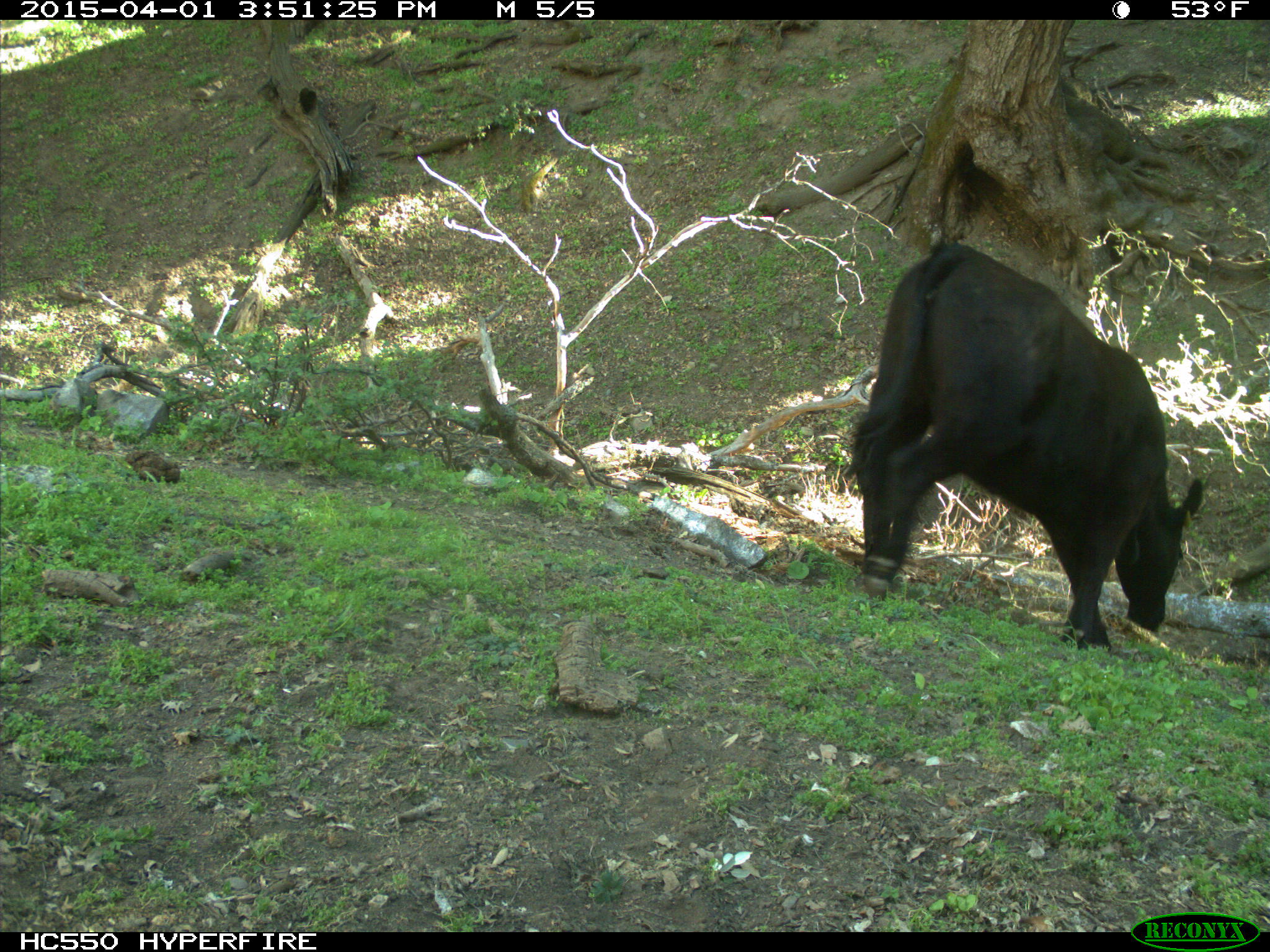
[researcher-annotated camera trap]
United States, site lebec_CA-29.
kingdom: Animalia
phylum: Chordata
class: Mammalia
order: Artiodactyla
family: Bovidae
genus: Bos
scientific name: Bos taurus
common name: domestic cow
Bos taurus (domestic cow).